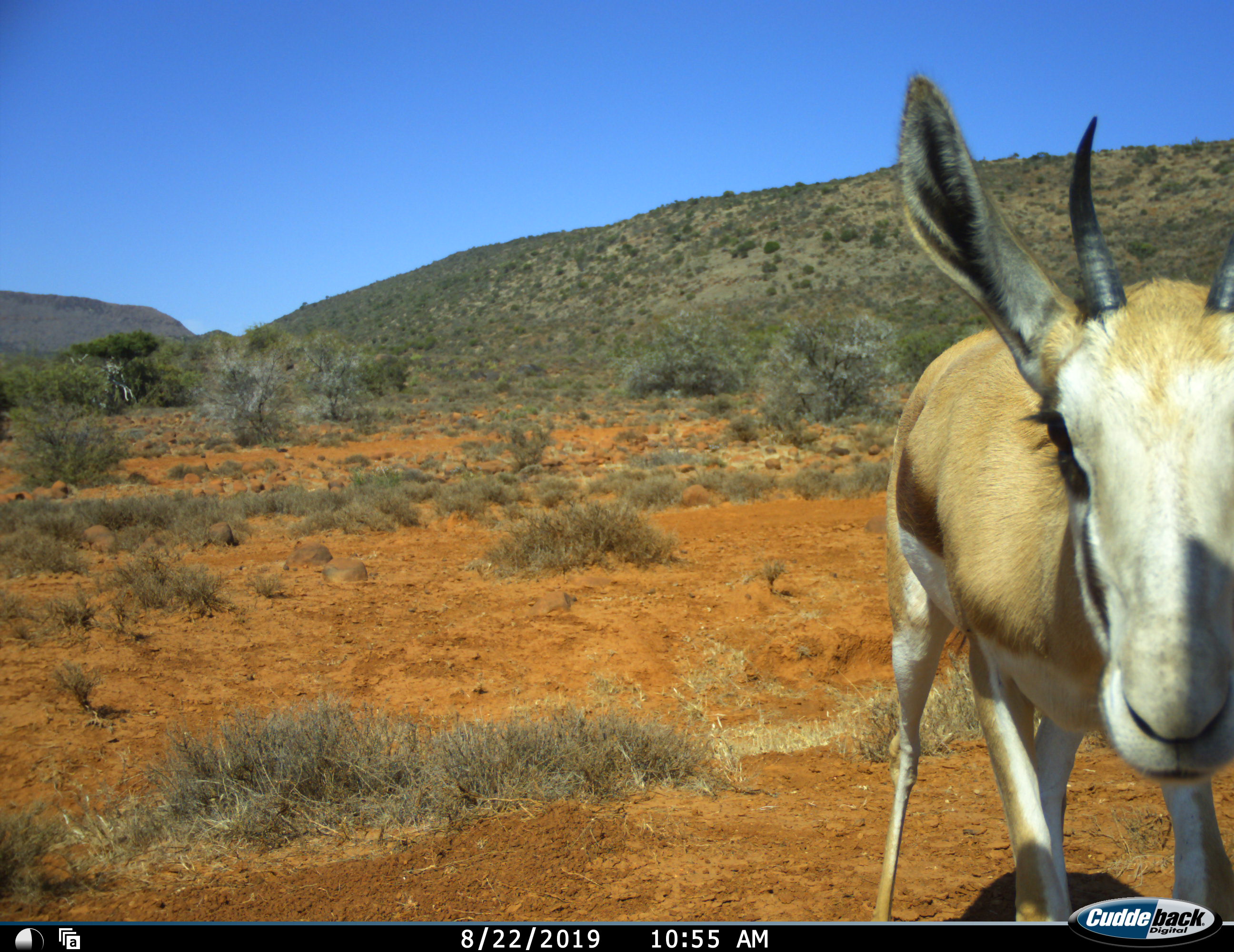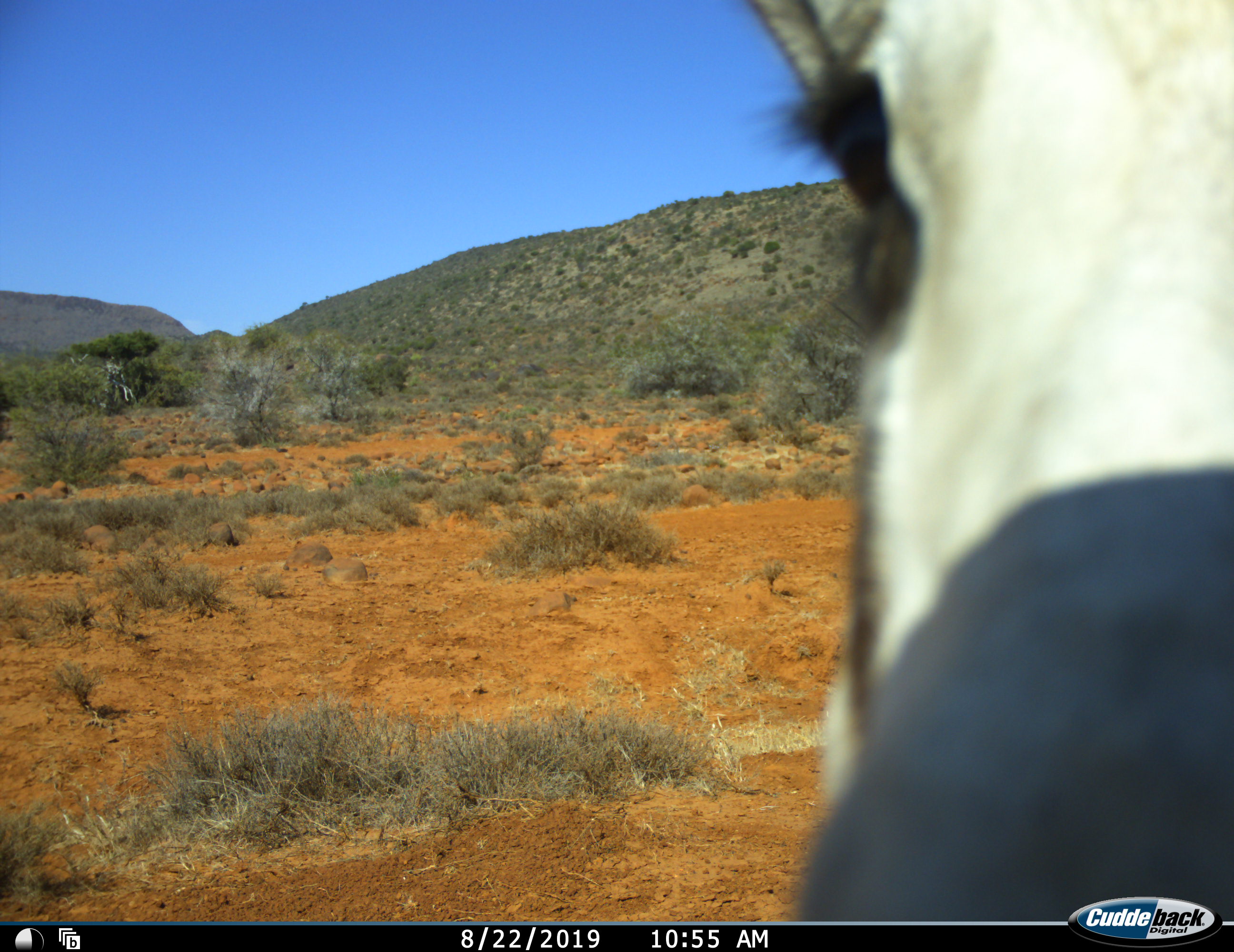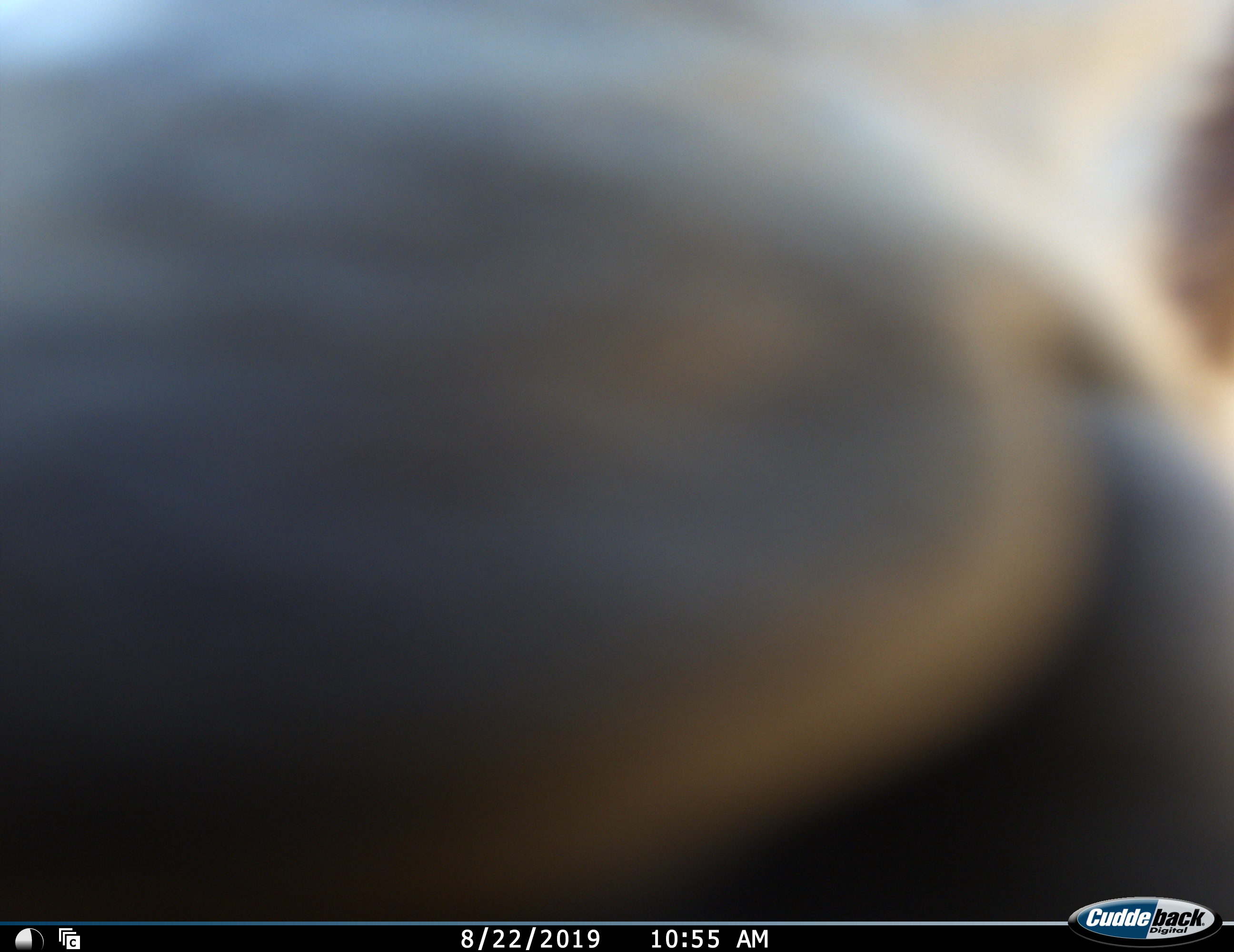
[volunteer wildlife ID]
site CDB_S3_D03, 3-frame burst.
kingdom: Animalia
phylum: Chordata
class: Mammalia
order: Artiodactyla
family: Bovidae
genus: Antidorcas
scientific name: Antidorcas marsupialis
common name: springbok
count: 1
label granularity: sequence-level